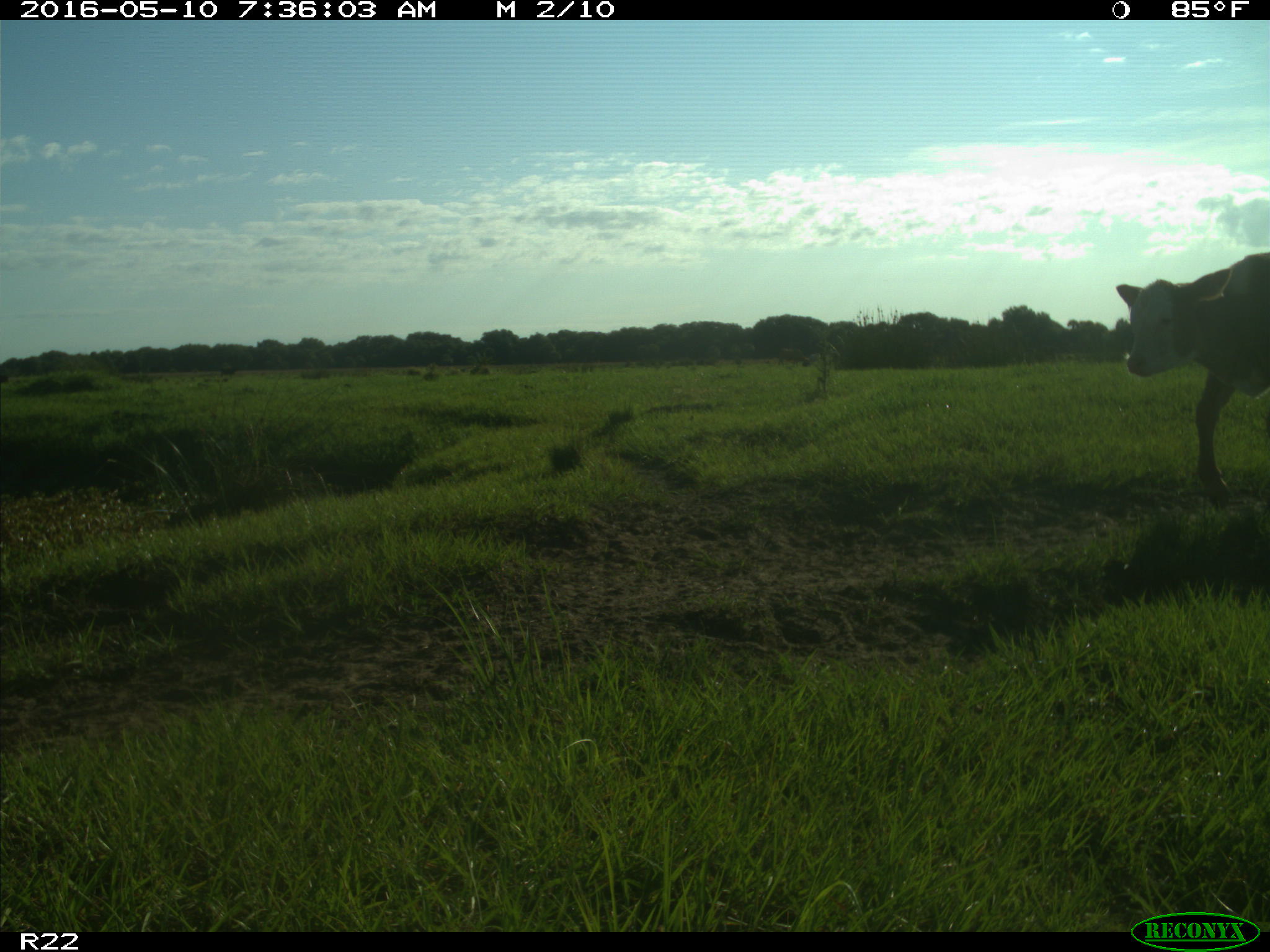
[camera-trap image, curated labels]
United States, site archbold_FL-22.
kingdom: Animalia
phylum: Chordata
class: Mammalia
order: Artiodactyla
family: Bovidae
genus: Bos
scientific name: Bos taurus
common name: domestic cow